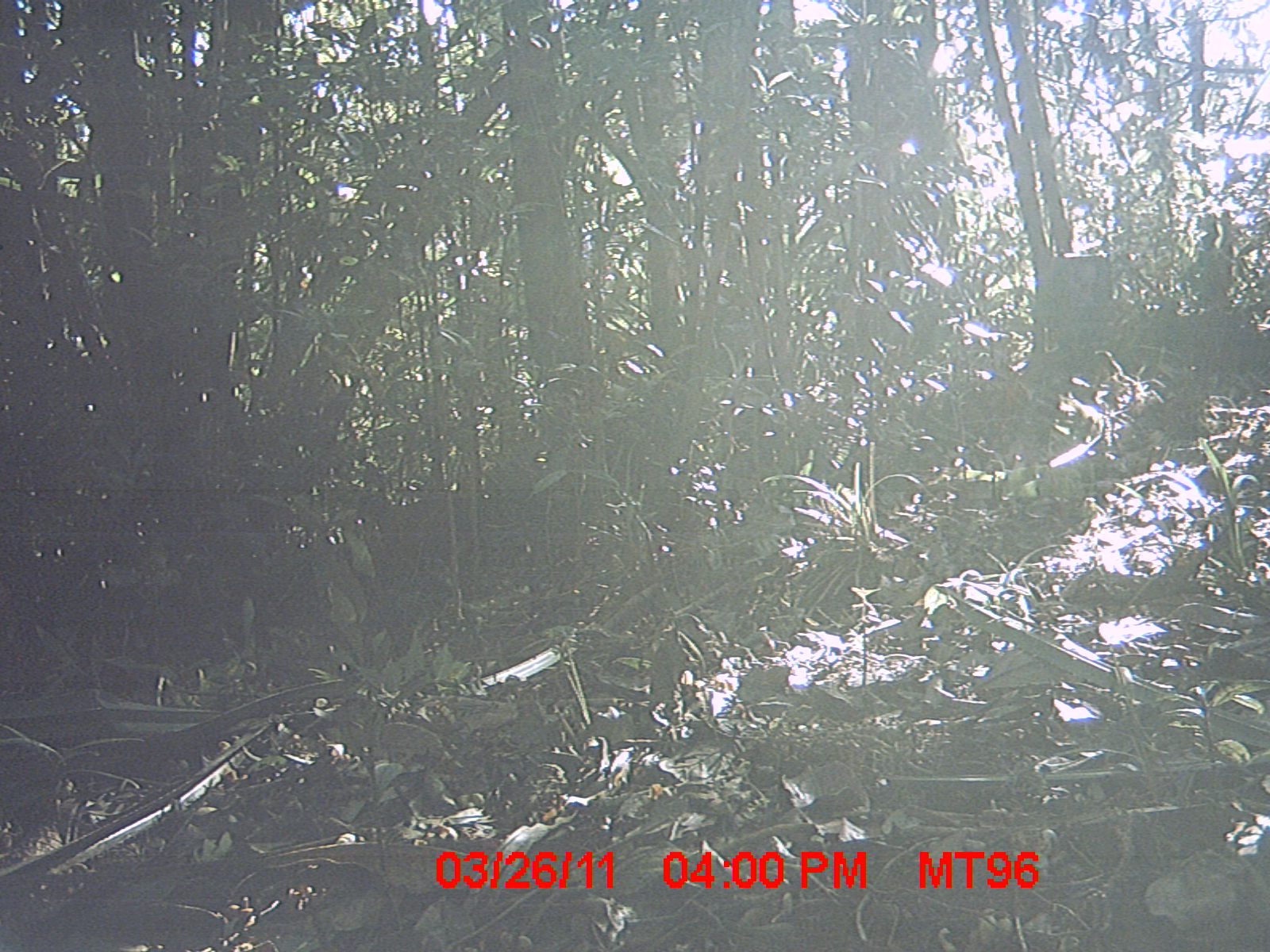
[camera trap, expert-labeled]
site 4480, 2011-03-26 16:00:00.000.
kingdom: Animalia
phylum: Chordata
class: Mammalia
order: Carnivora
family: Felidae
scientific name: Felidae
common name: felids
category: felis sp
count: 1